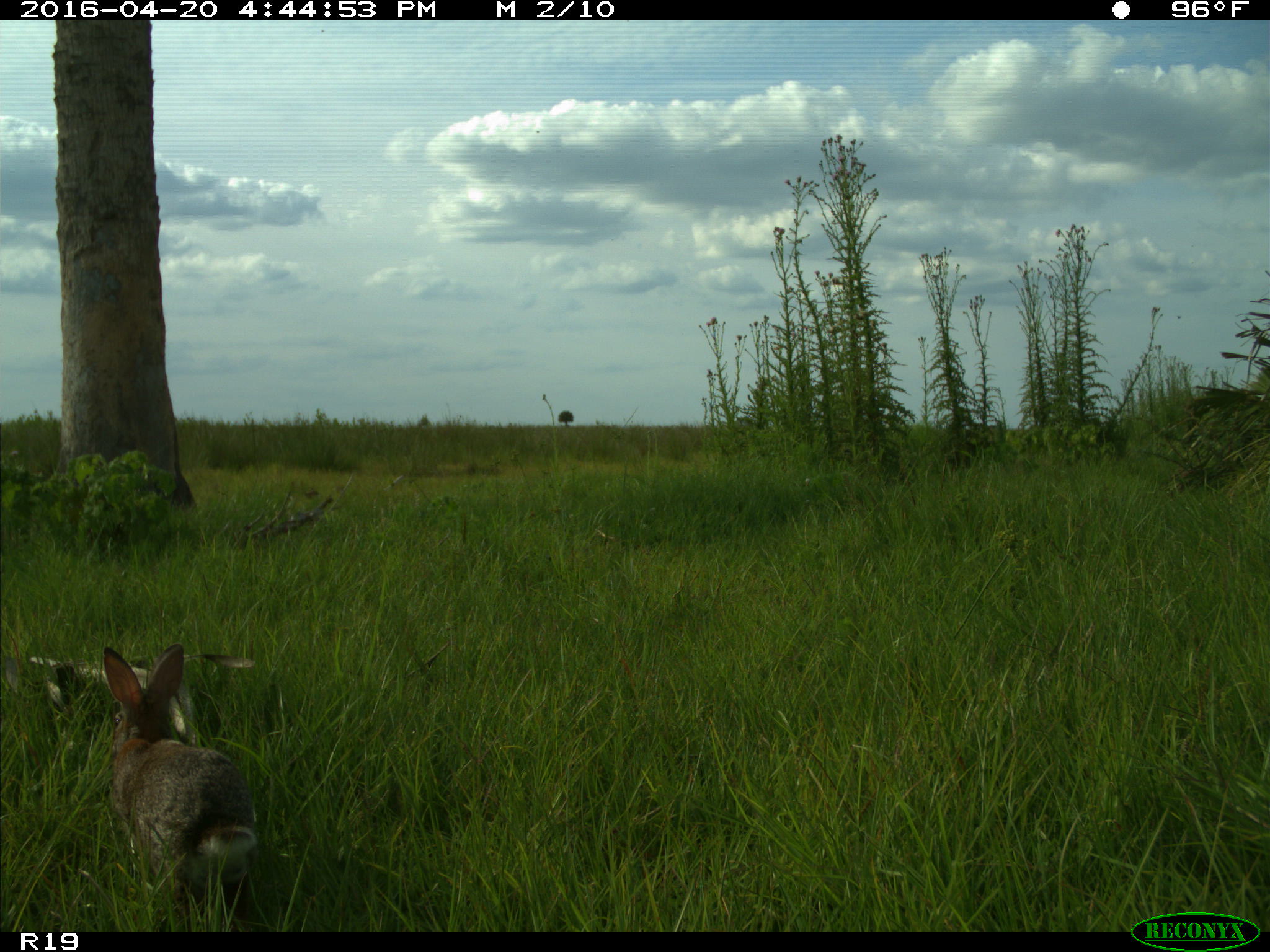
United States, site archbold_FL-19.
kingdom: Animalia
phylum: Chordata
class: Mammalia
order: Lagomorpha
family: Leporidae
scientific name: Leporidae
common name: rabbits and hares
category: unidentified rabbit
Unidentified rabbit (rabbits and hares) (Leporidae).